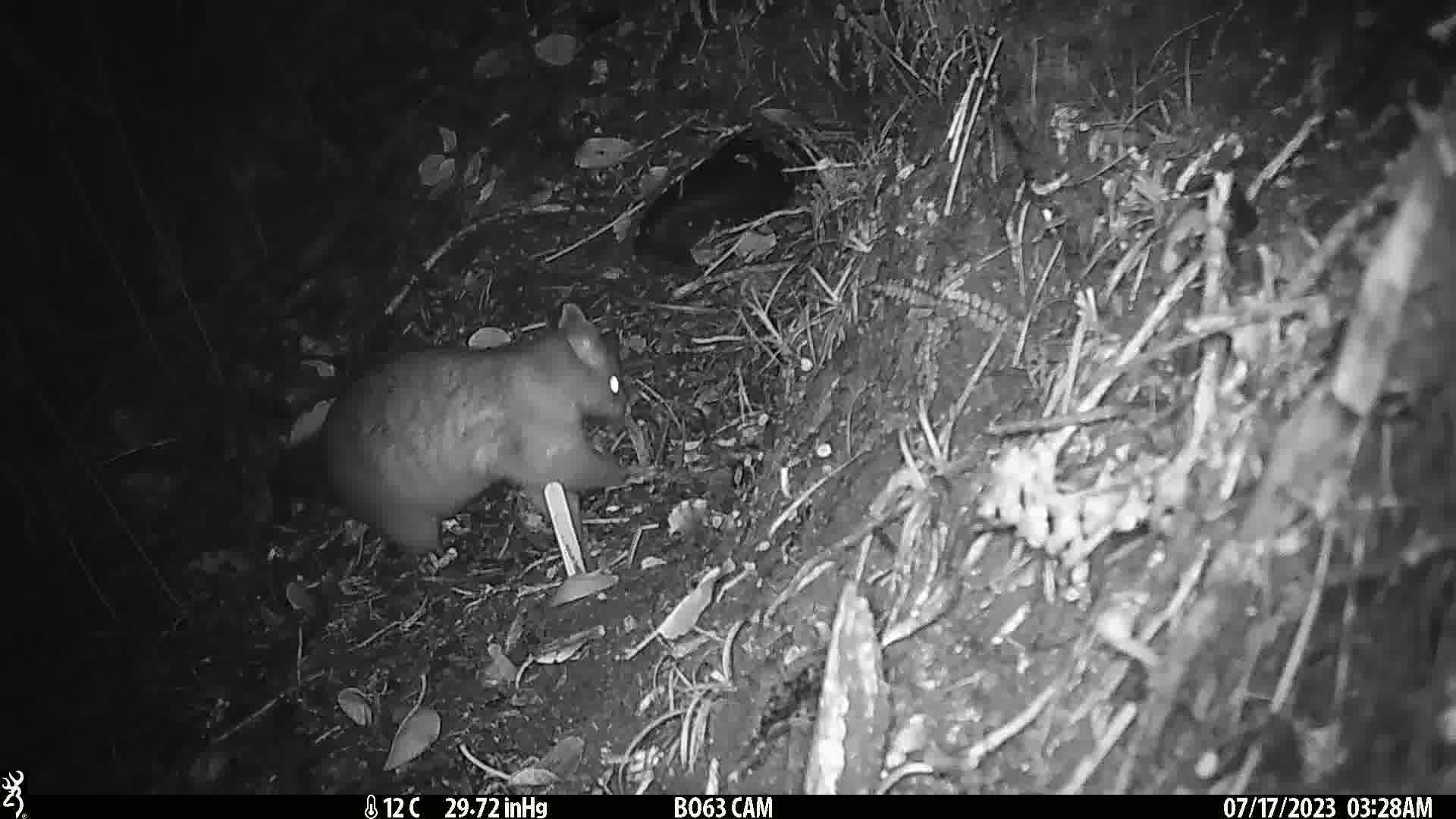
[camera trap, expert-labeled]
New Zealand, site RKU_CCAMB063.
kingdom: Animalia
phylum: Chordata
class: Mammalia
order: Diprotodontia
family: Phalangeridae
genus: Trichosurus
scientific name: Trichosurus vulpecula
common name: common brushtail possum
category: possum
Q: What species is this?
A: Possum (common brushtail possum) (Trichosurus vulpecula).